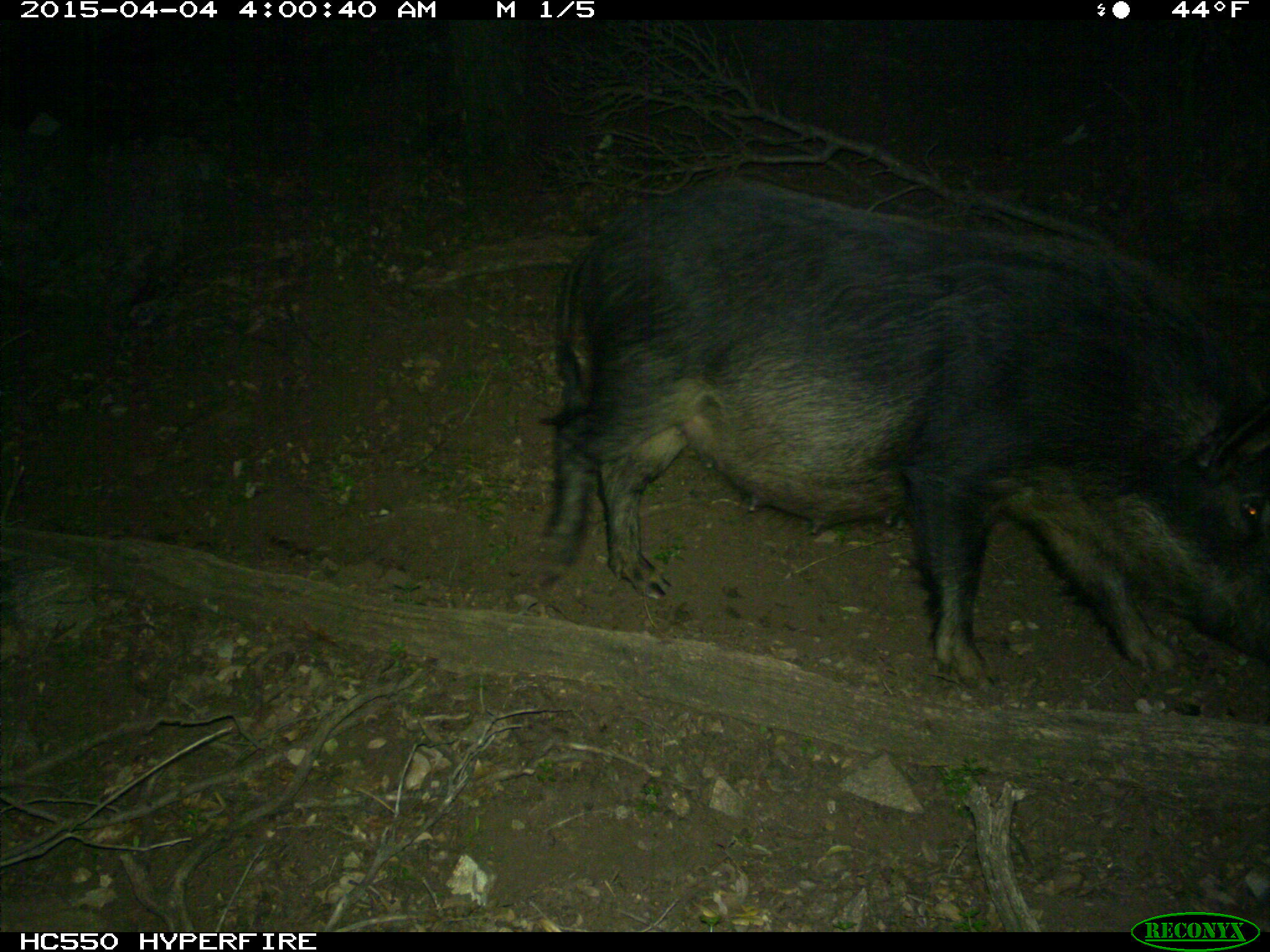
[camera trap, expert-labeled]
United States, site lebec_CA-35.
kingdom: Animalia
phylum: Chordata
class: Mammalia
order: Artiodactyla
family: Suidae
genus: Sus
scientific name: Sus scrofa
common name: wild boar